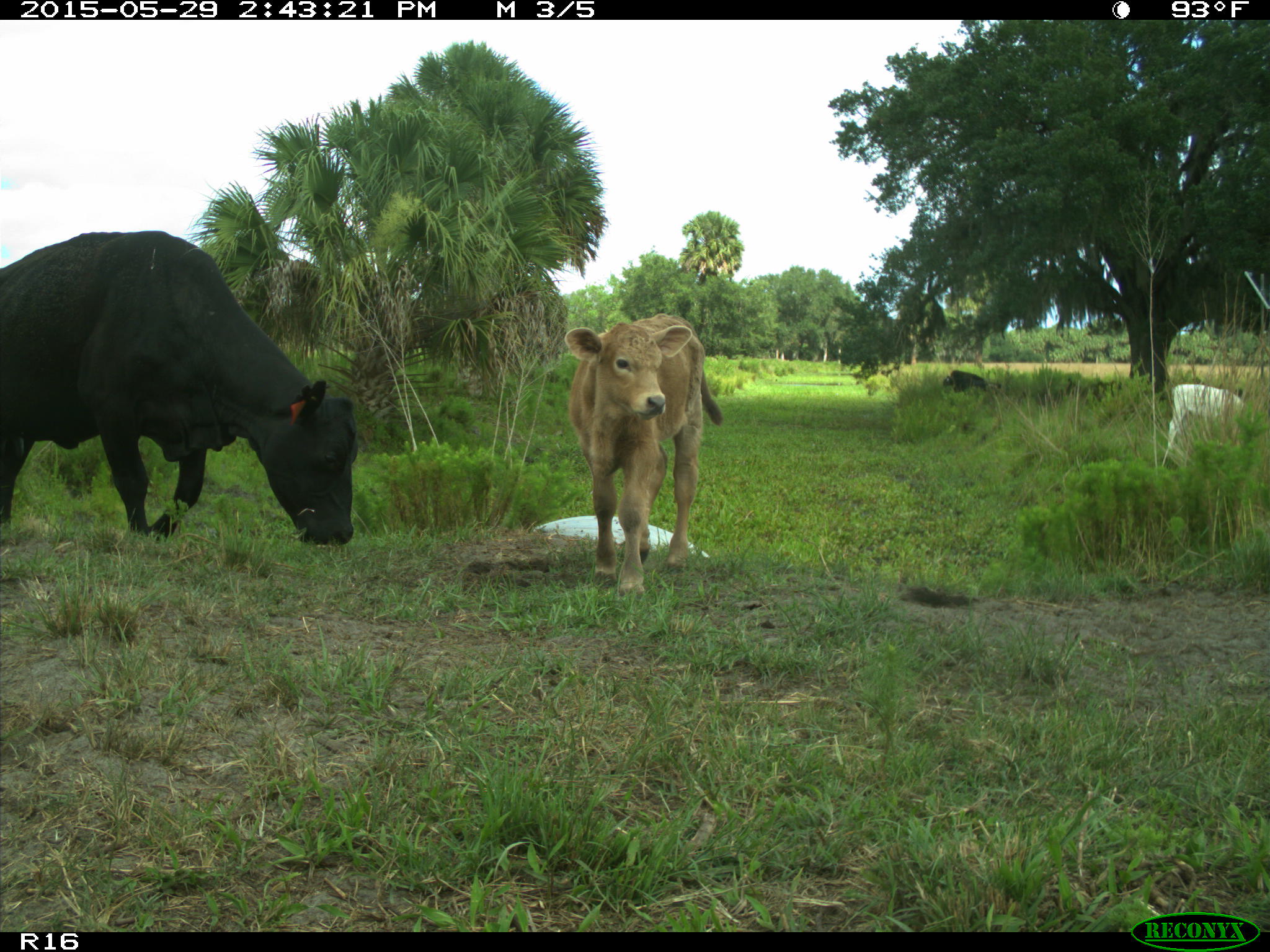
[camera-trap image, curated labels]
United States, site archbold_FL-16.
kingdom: Animalia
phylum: Chordata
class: Mammalia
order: Artiodactyla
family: Bovidae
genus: Bos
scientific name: Bos taurus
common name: domestic cow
Bos taurus (domestic cow).